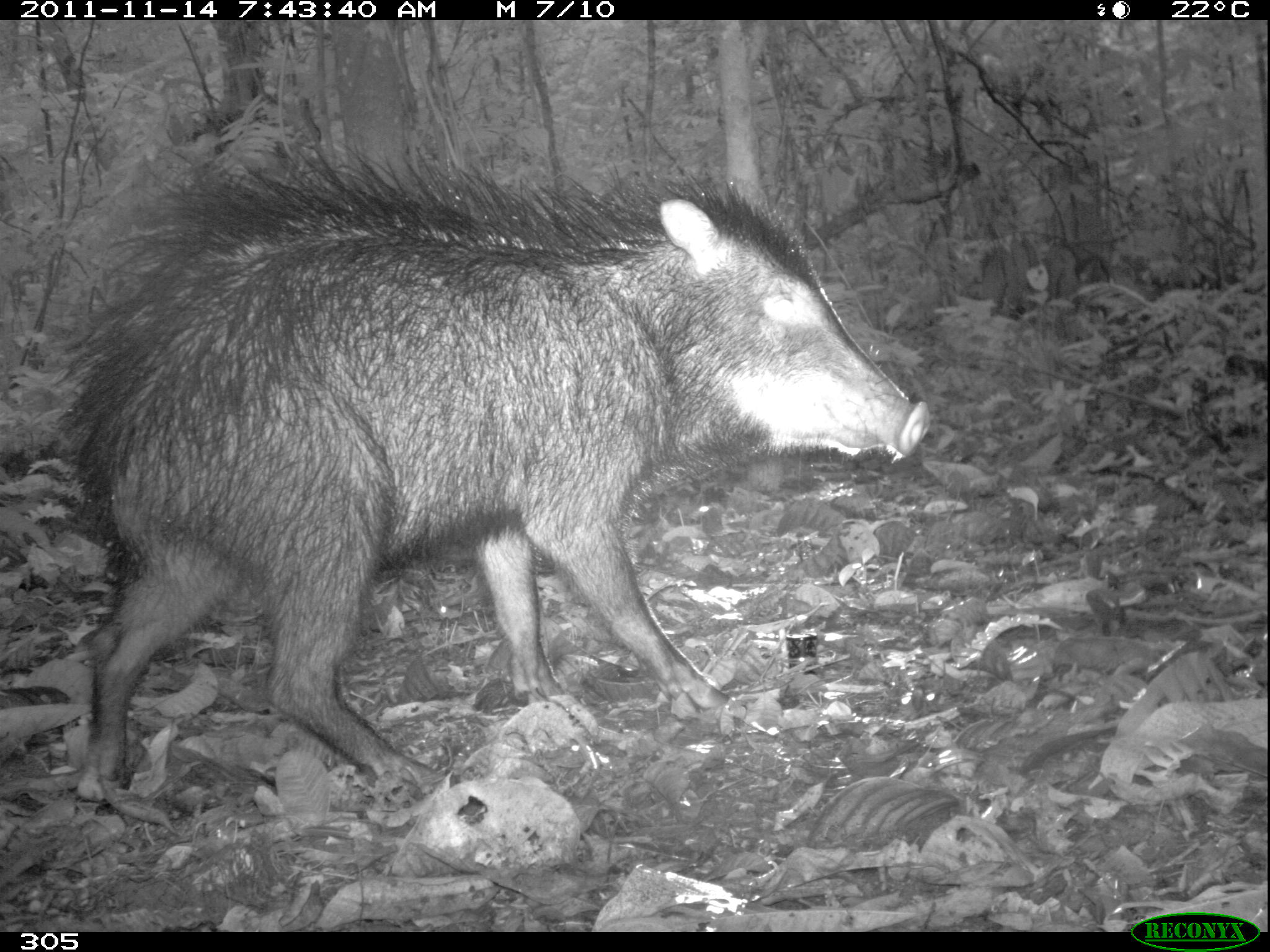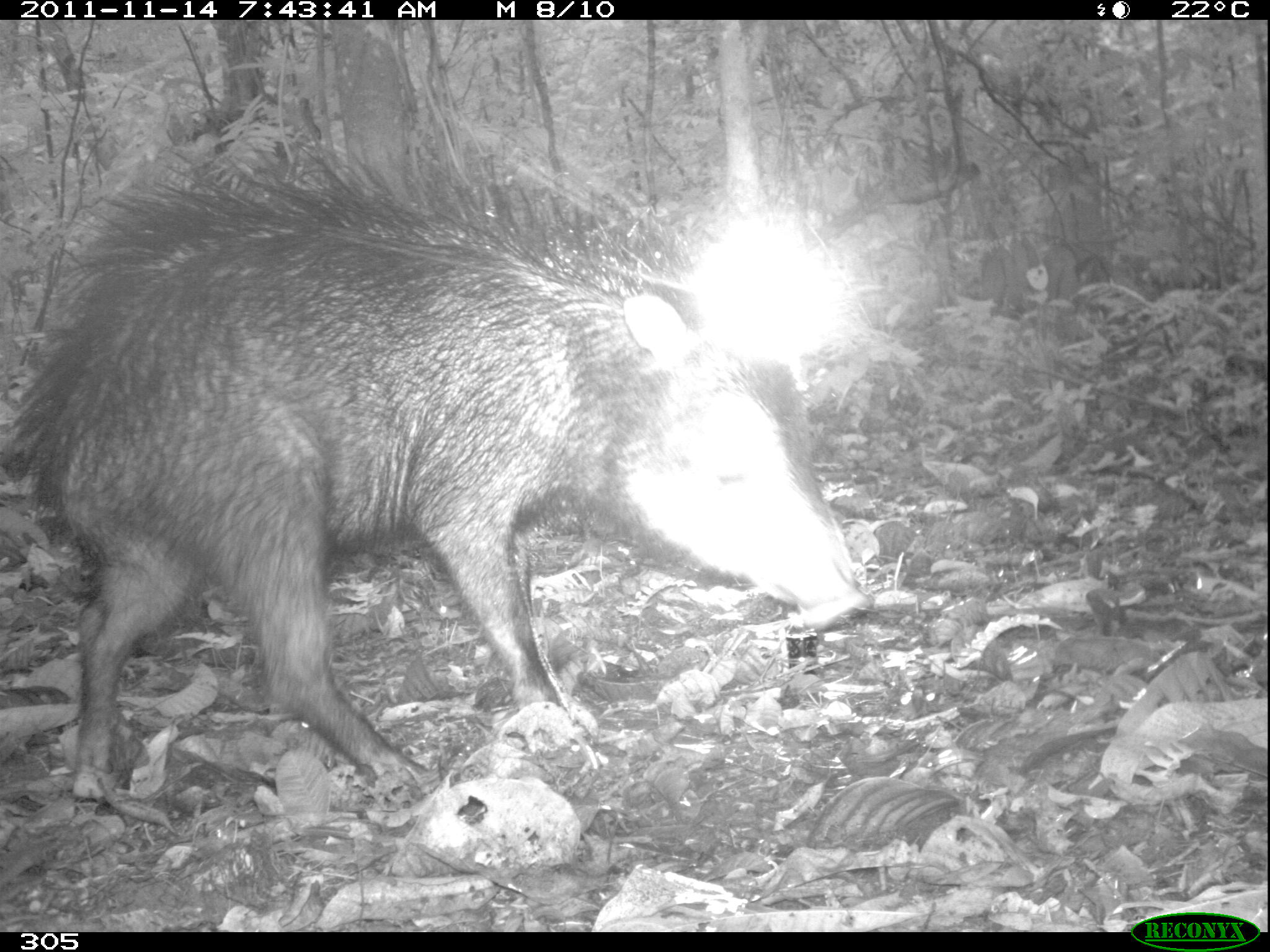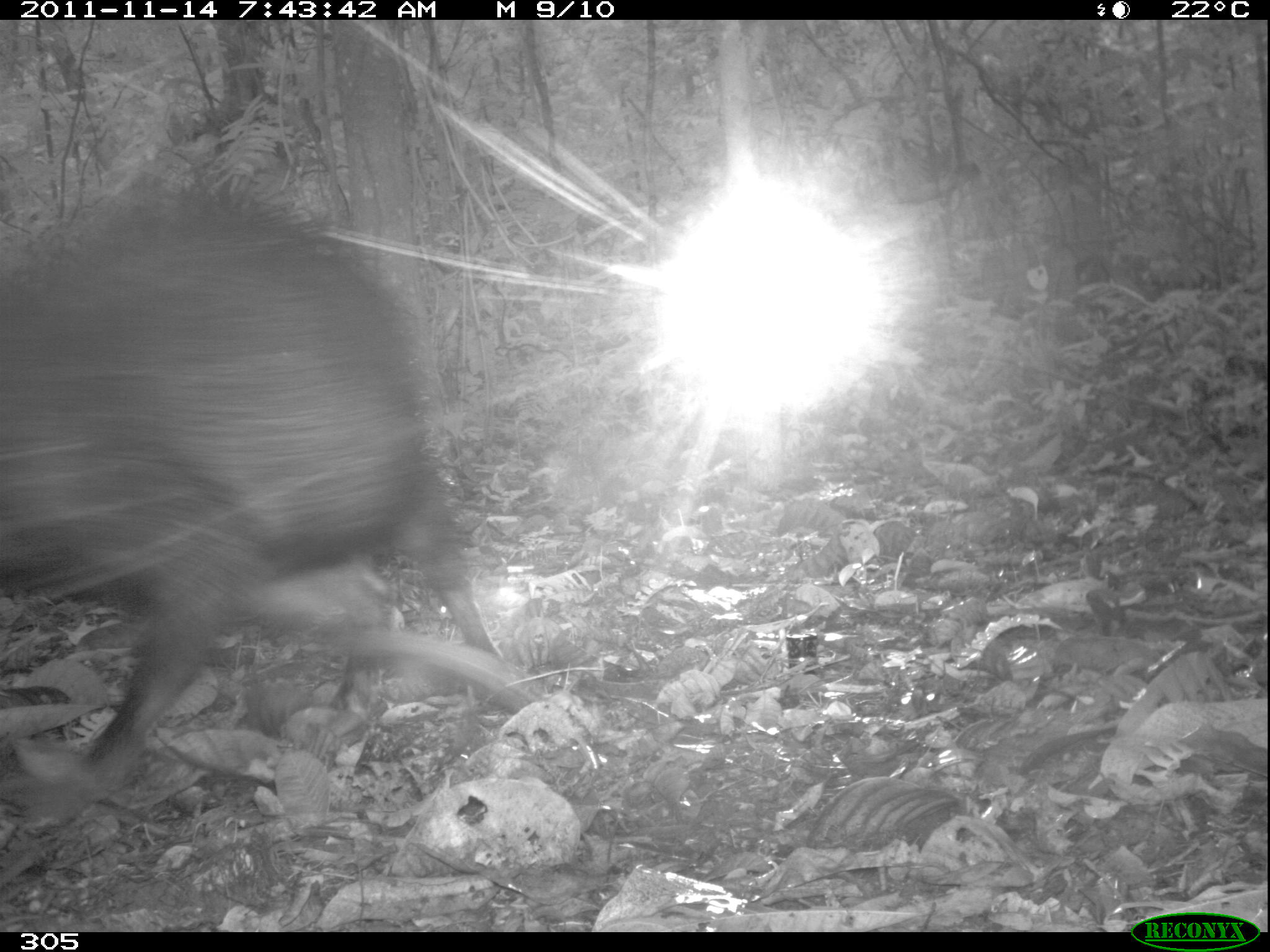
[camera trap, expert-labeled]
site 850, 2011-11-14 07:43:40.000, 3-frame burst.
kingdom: Animalia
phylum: Chordata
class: Mammalia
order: Artiodactyla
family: Tayassuidae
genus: Tayassu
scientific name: Tayassu pecari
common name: white-lipped peccary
Tayassu pecari (white-lipped peccary).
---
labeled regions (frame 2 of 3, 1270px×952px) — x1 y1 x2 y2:
tayassu pecari: 0 142 865 799